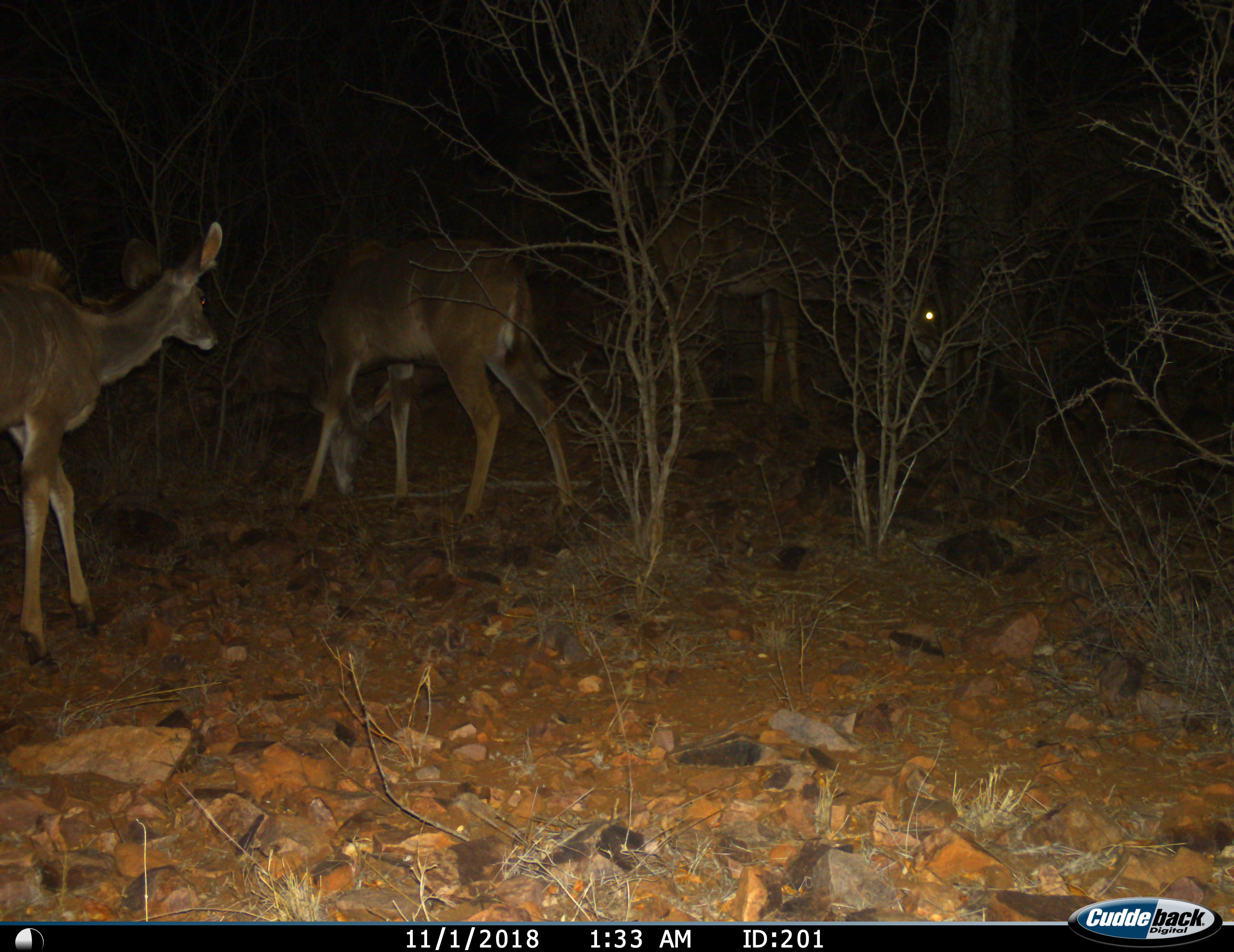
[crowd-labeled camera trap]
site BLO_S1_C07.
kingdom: Animalia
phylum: Chordata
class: Mammalia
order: Artiodactyla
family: Bovidae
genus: Tragelaphus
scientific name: Tragelaphus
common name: kudu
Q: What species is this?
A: Kudu (Tragelaphus).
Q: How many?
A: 3.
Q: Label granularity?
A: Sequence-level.